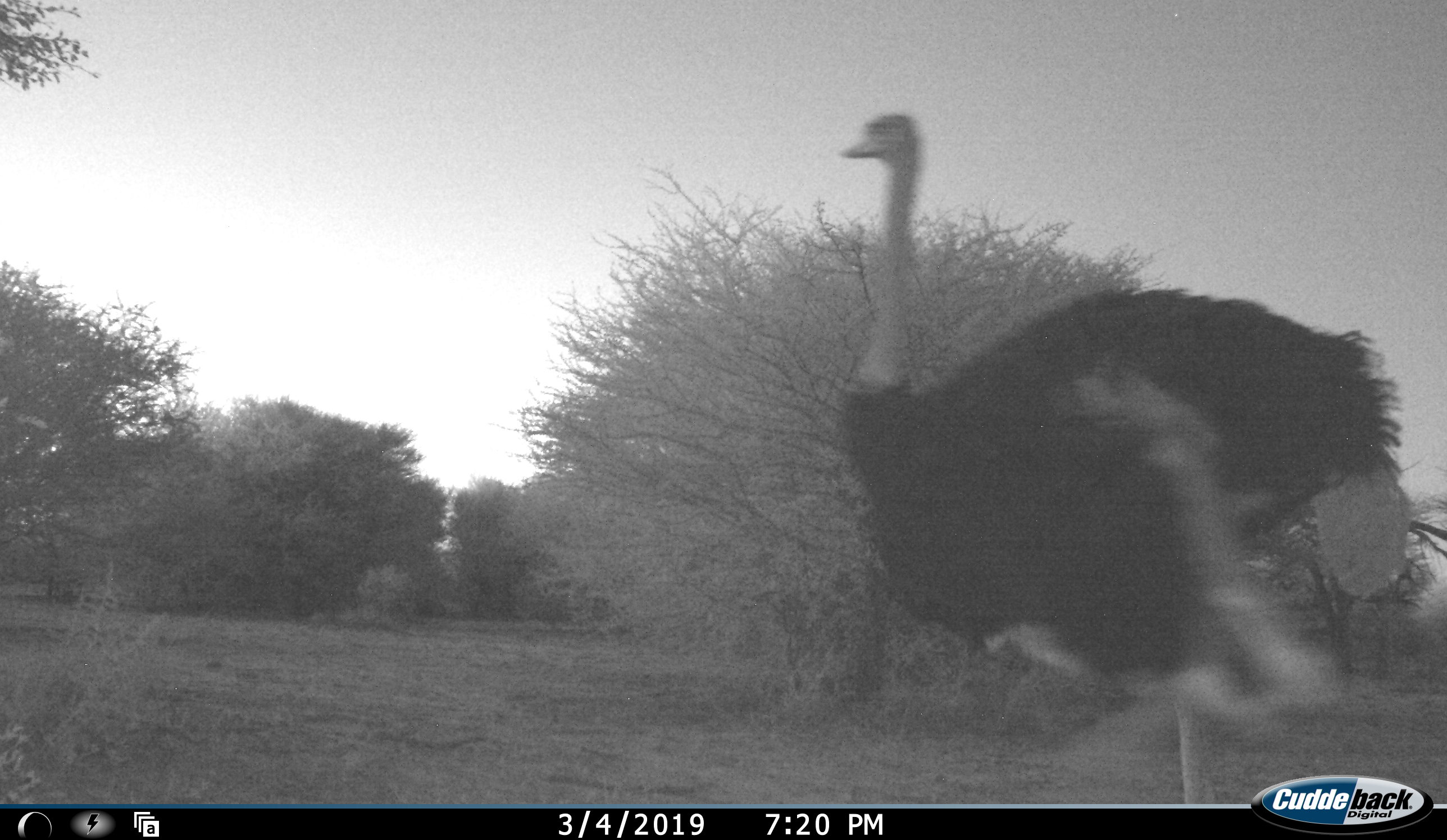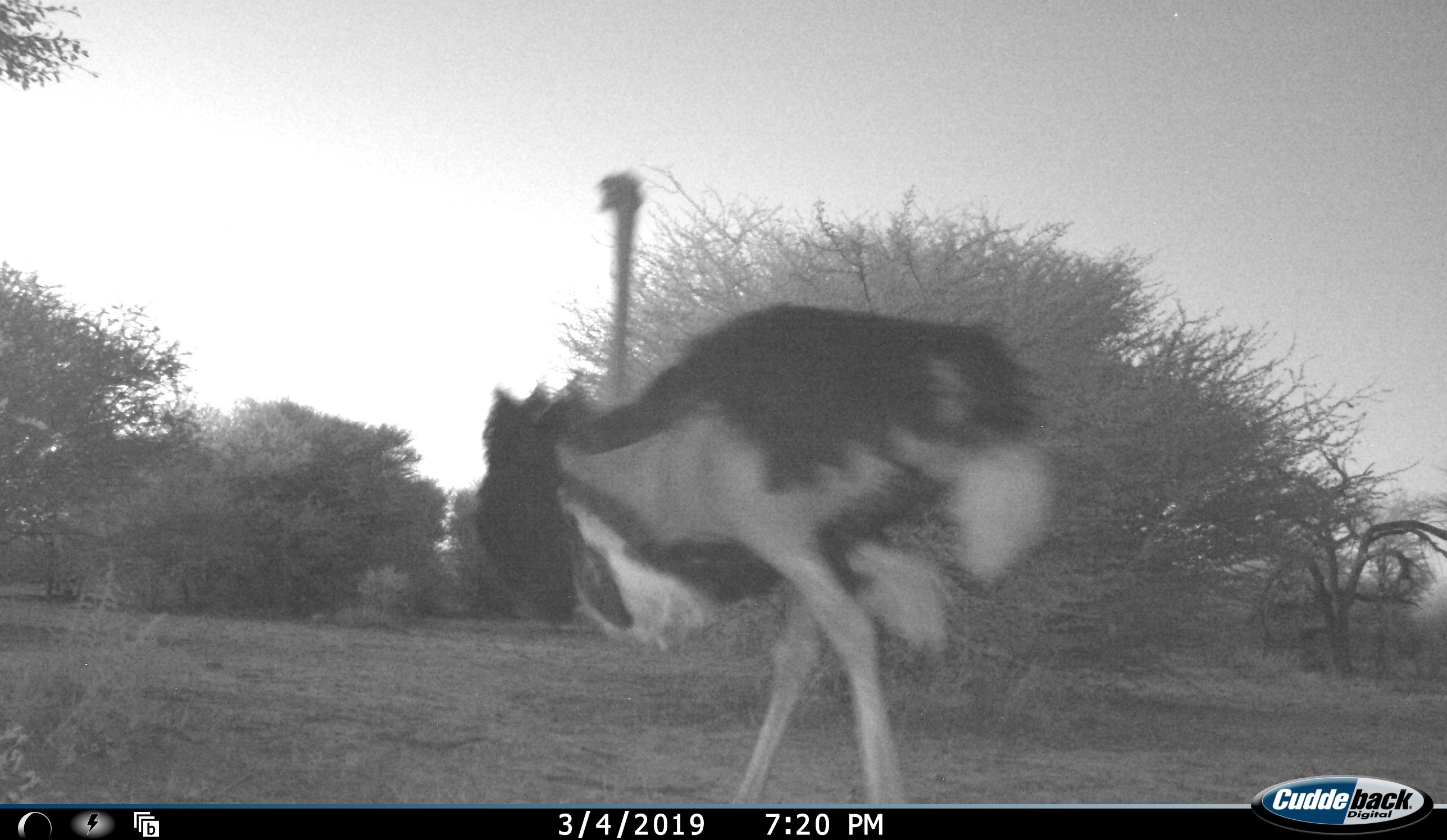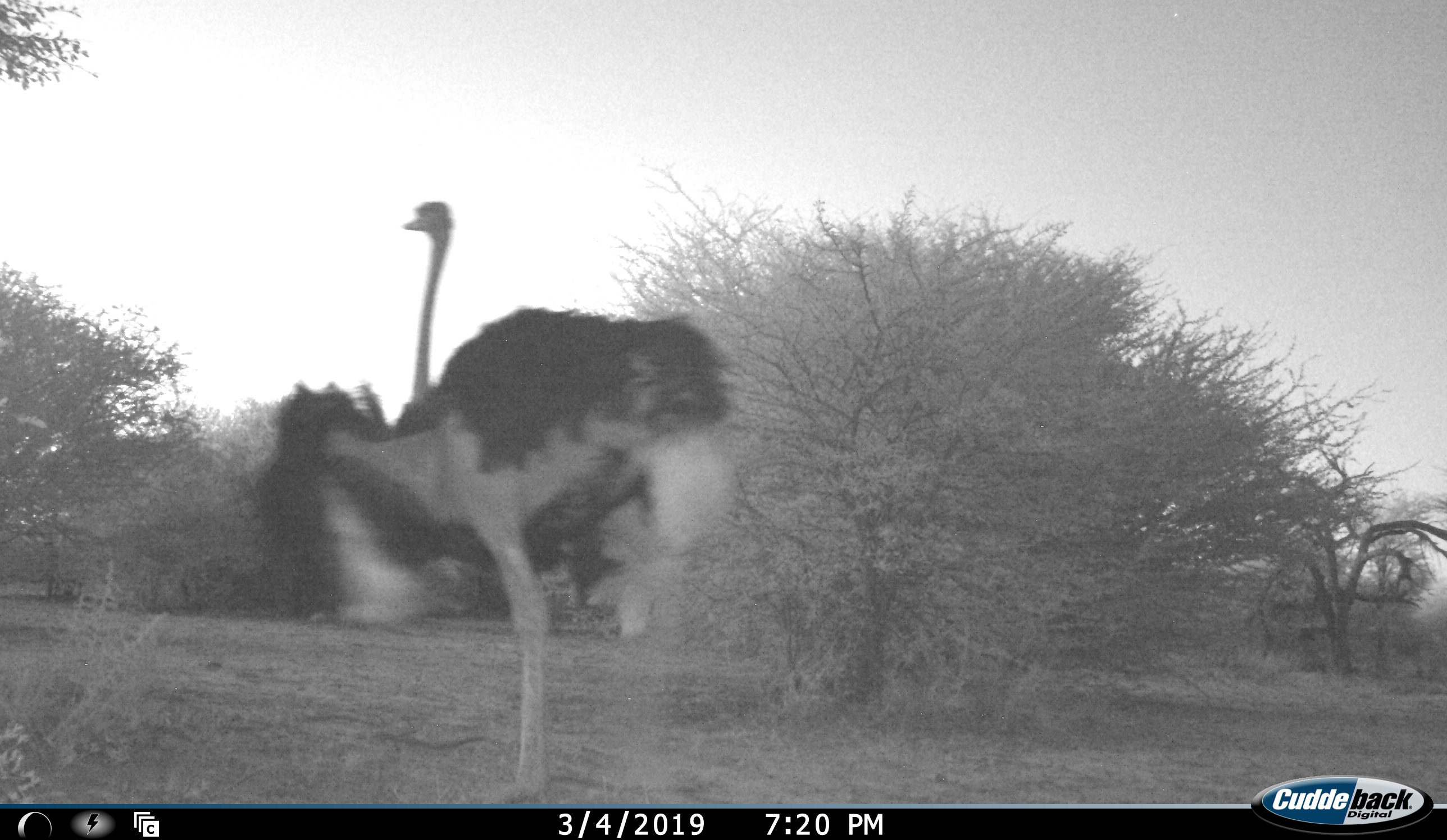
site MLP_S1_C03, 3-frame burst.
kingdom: Animalia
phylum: Chordata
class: Aves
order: Struthioniformes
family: Struthionidae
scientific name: Struthionidae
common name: ostrich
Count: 1.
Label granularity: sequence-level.